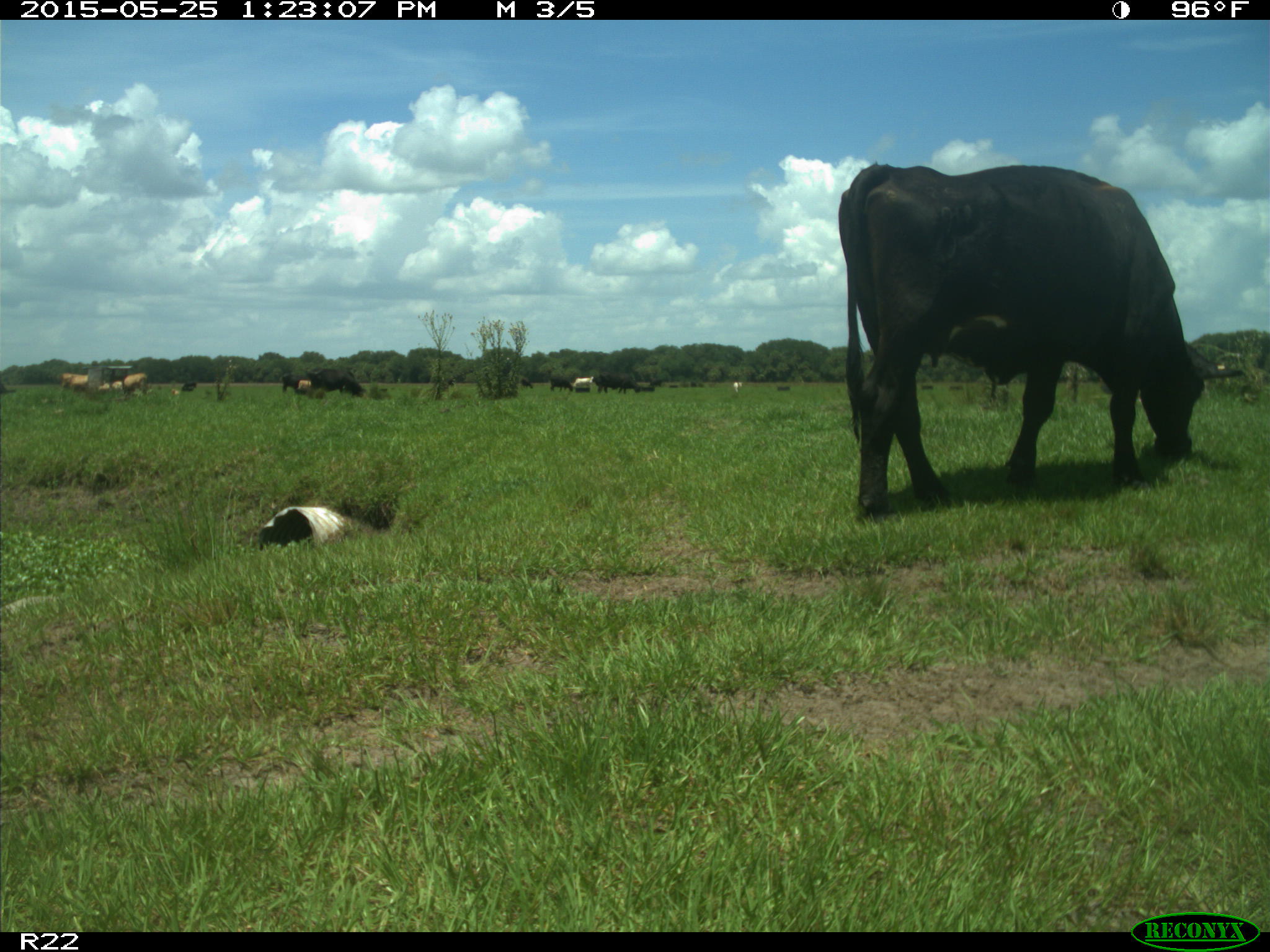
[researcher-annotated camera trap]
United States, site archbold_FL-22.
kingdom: Animalia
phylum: Chordata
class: Mammalia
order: Artiodactyla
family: Bovidae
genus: Bos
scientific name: Bos taurus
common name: domestic cow